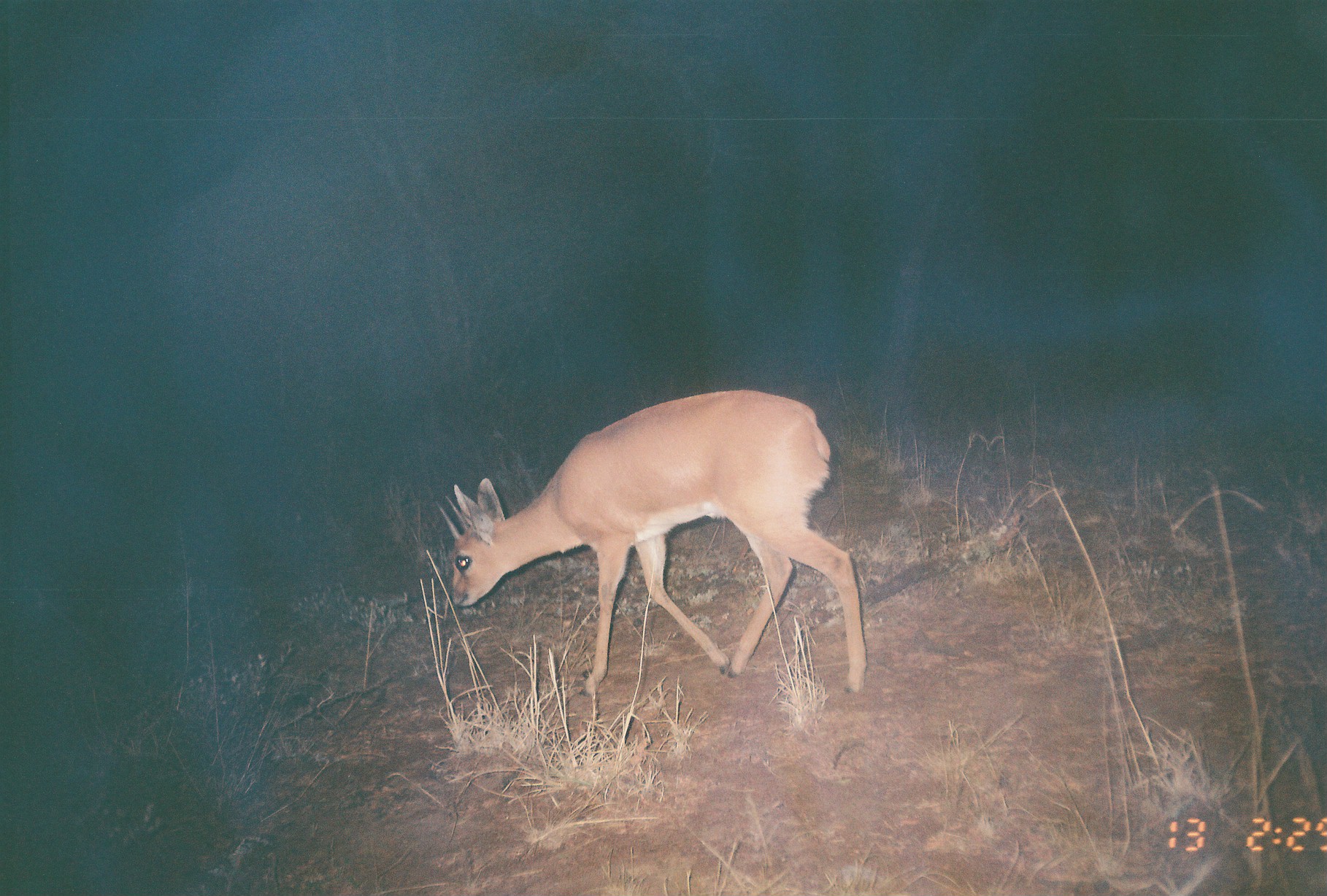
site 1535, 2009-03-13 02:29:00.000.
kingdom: Animalia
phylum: Chordata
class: Mammalia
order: Artiodactyla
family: Bovidae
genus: Raphicerus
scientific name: Raphicerus campestris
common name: steenbok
Raphicerus campestris (steenbok), count 1.